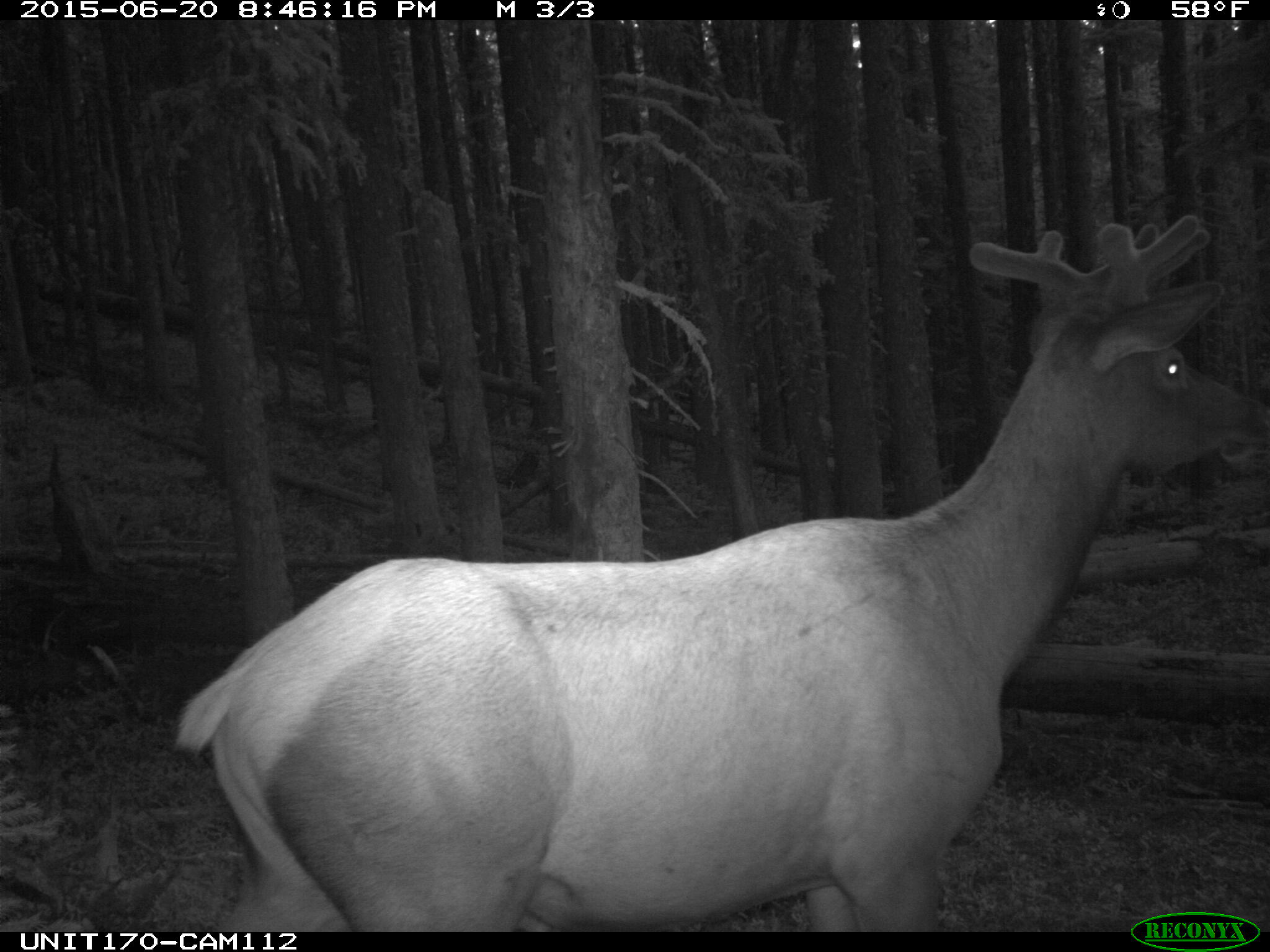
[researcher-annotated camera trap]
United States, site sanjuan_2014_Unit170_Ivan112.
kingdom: Animalia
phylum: Chordata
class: Mammalia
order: Artiodactyla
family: Cervidae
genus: Cervus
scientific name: Cervus elaphus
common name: red deer